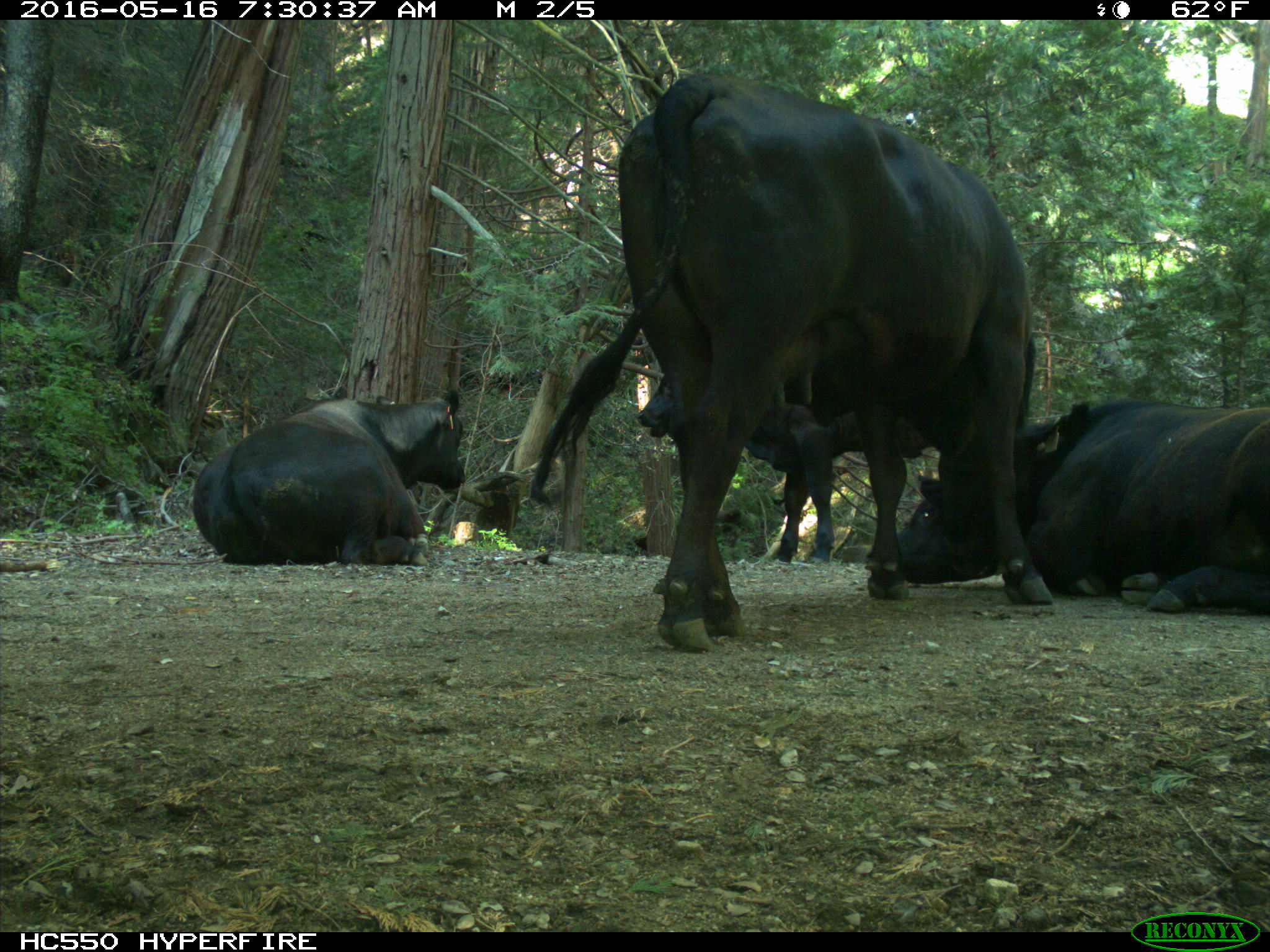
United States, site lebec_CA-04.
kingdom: Animalia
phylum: Chordata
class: Mammalia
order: Artiodactyla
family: Bovidae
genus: Bos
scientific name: Bos taurus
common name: domestic cow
Bos taurus (domestic cow).